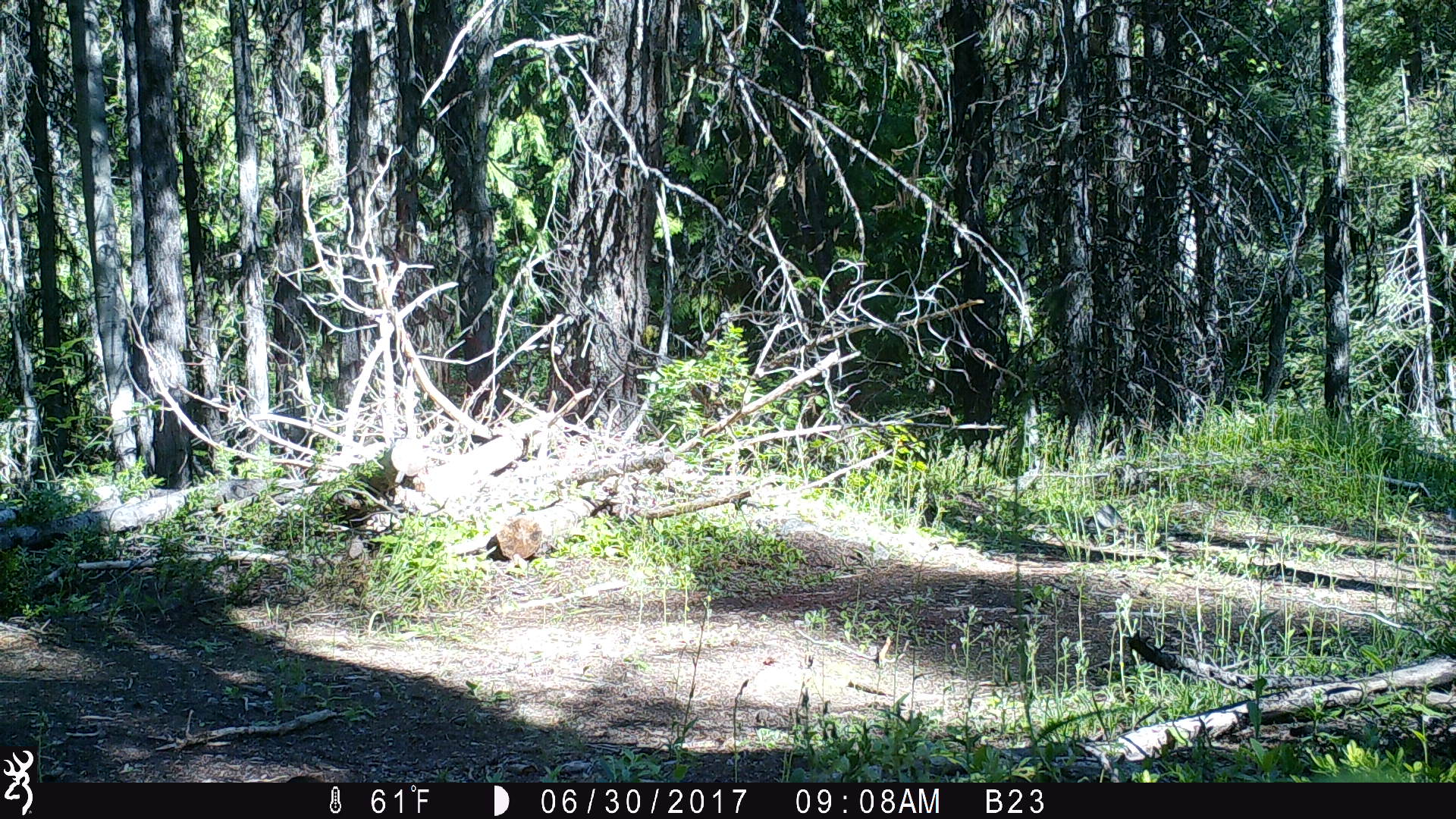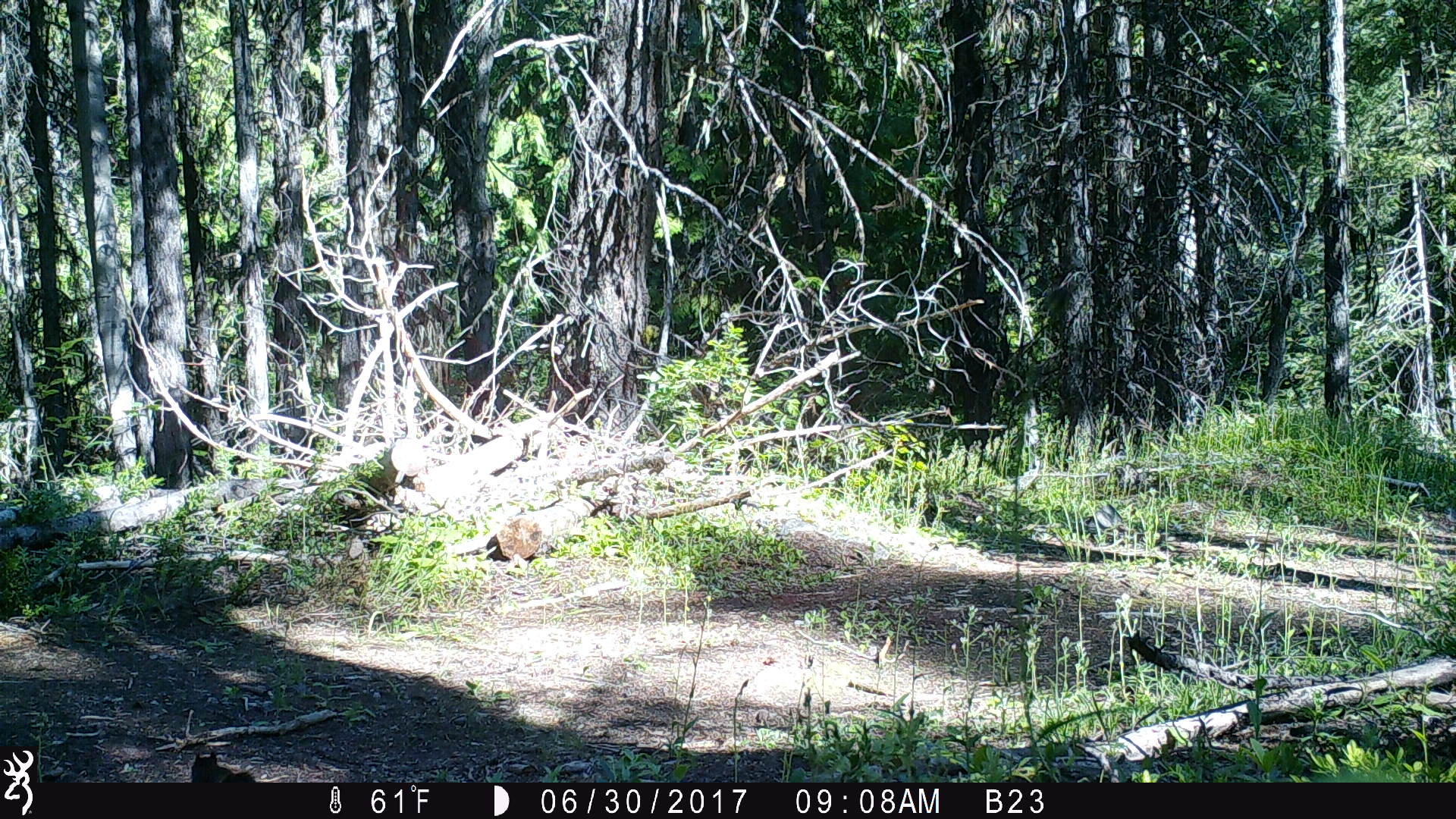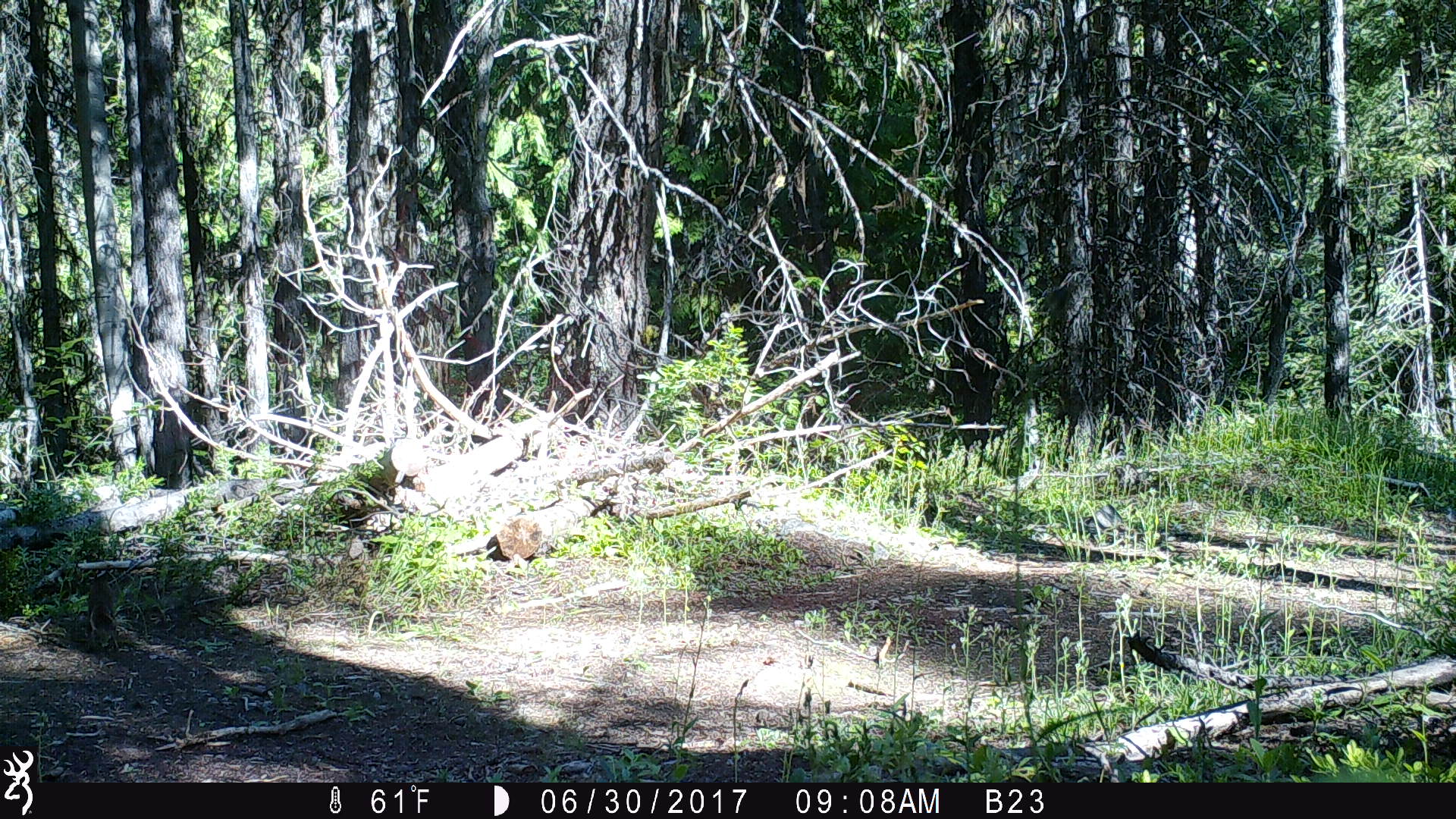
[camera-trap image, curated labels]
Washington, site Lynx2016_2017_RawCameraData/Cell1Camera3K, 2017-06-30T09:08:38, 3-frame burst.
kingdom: Animalia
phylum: Chordata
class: Mammalia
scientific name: Mammalia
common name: small mammal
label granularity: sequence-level